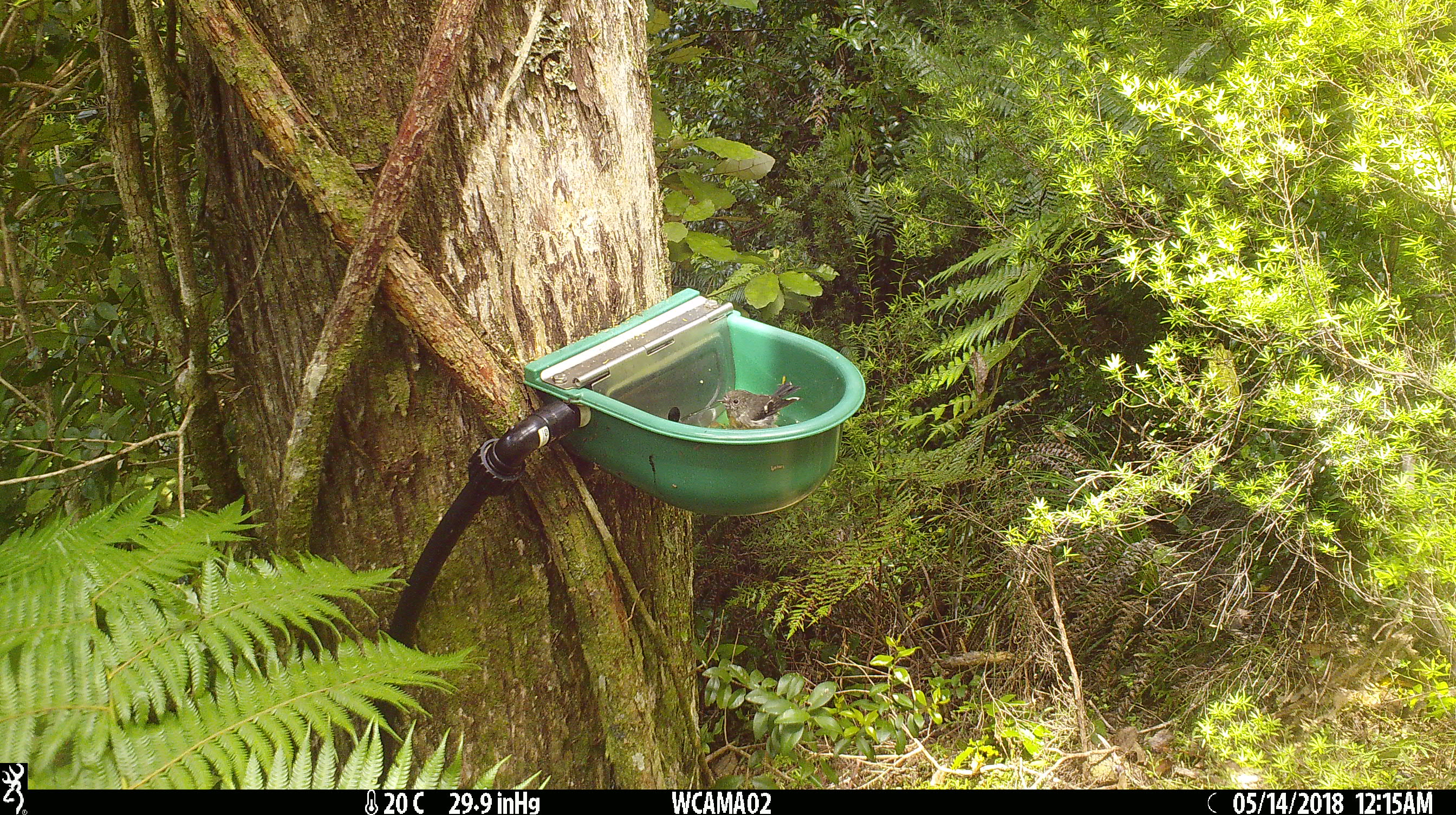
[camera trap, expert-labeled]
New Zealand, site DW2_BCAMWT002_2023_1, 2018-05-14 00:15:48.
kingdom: Animalia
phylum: Chordata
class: Aves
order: Passeriformes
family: Petroicidae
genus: Petroica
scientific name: Petroica macrocephala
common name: tomtit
Tomtit (Petroica macrocephala).